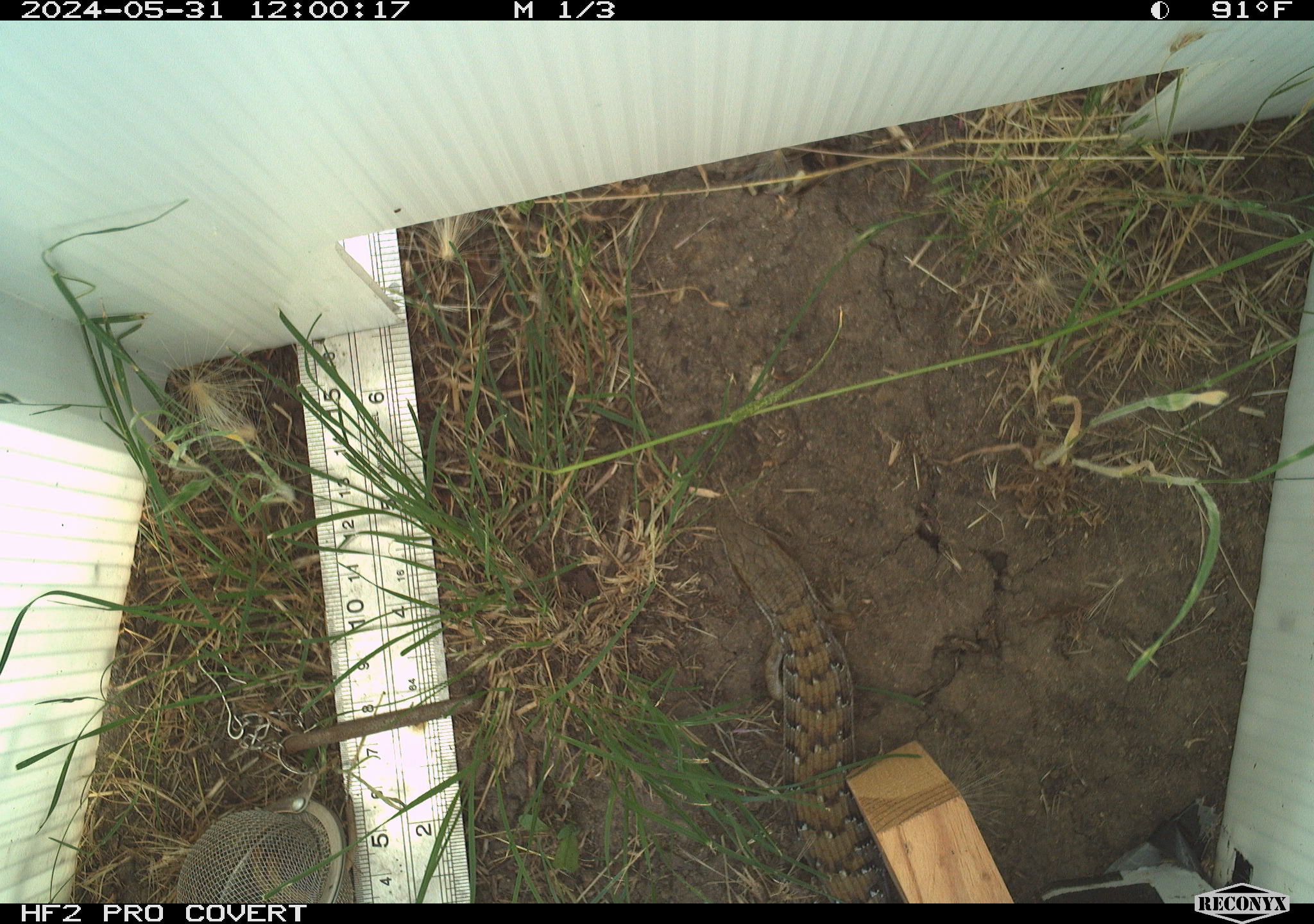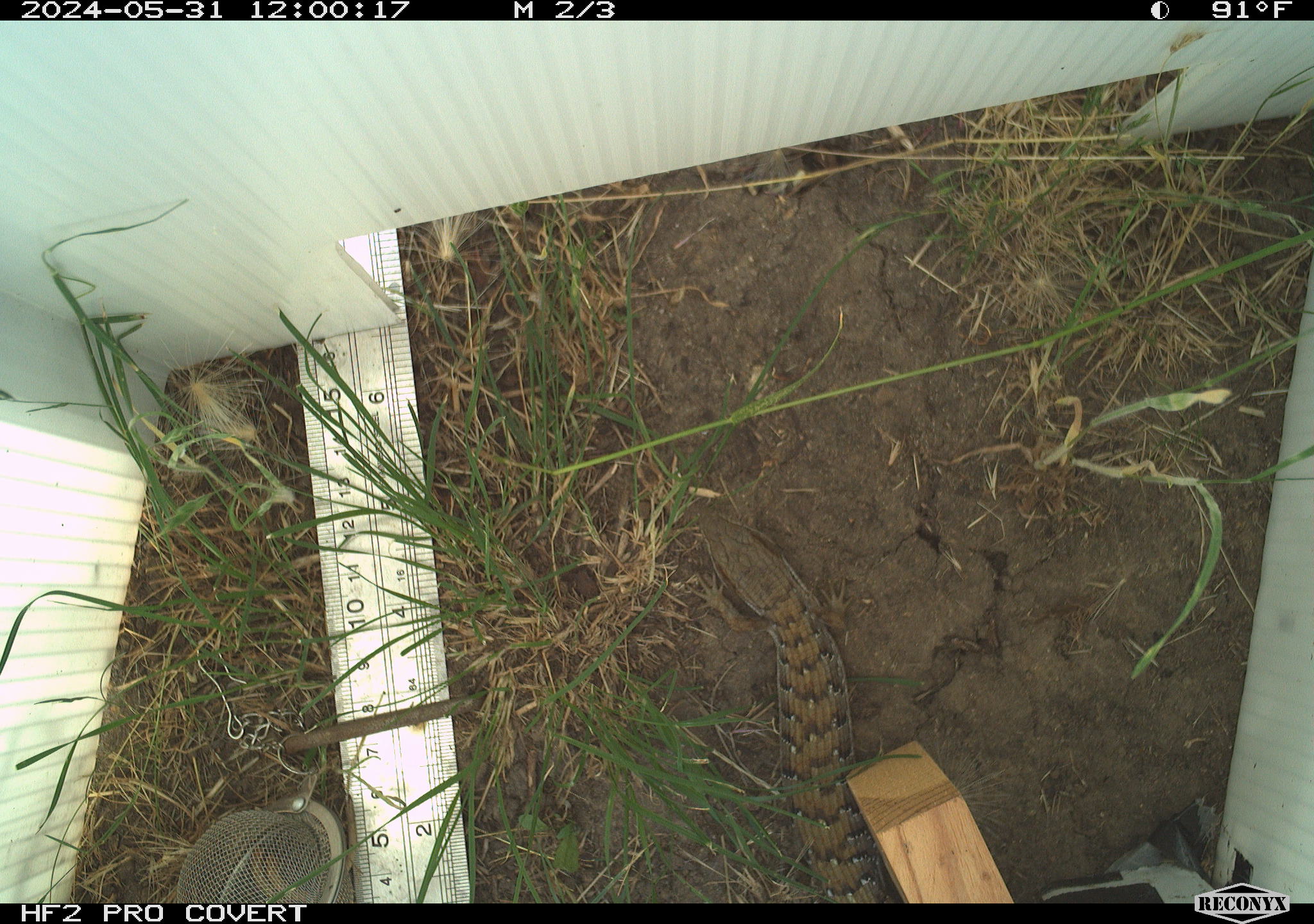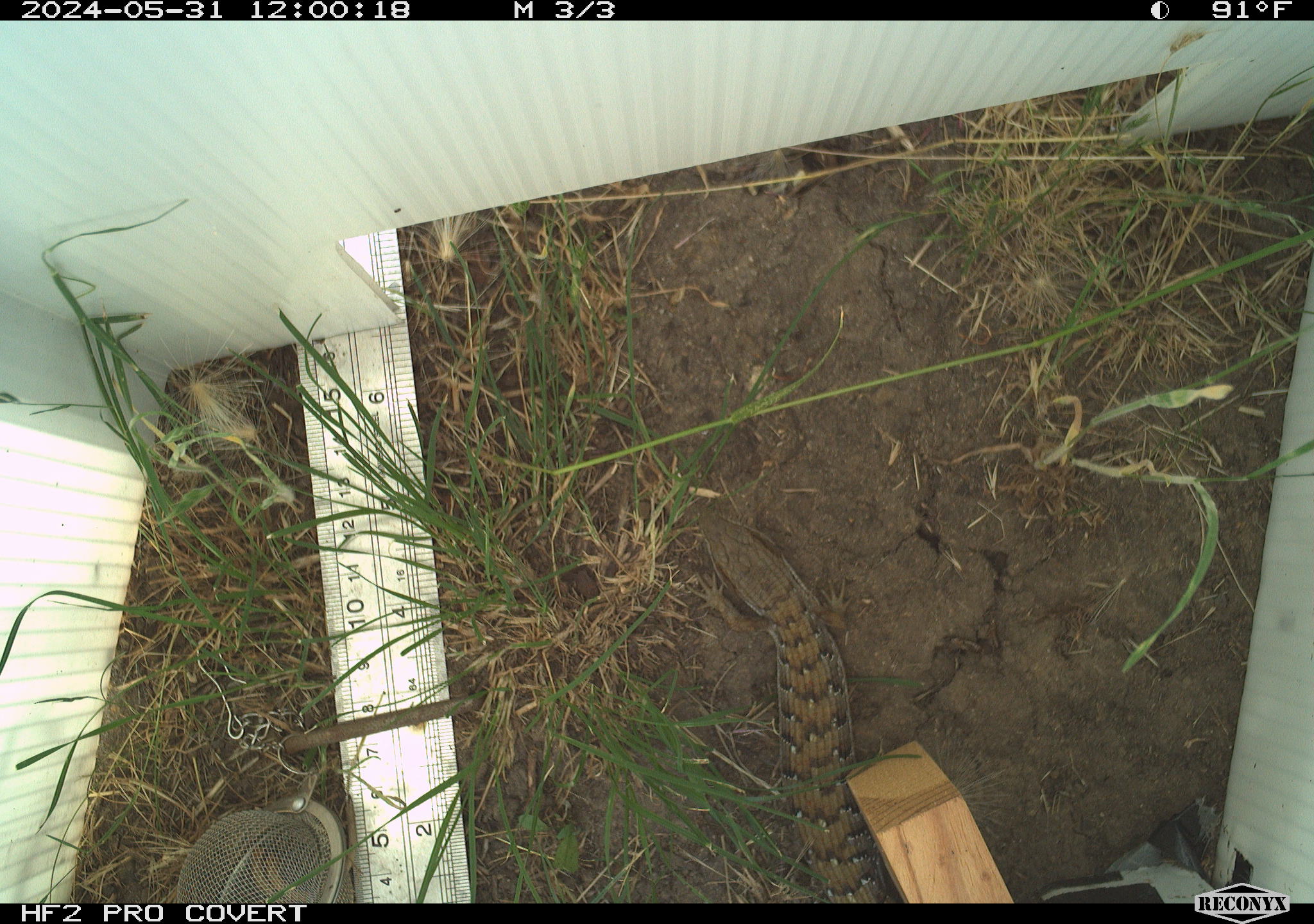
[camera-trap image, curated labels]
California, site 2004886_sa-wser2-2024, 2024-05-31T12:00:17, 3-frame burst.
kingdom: Animalia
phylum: Chordata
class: Reptilia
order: Squamata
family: Anguidae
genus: Elgaria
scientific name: Elgaria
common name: alligator lizards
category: elgaria species